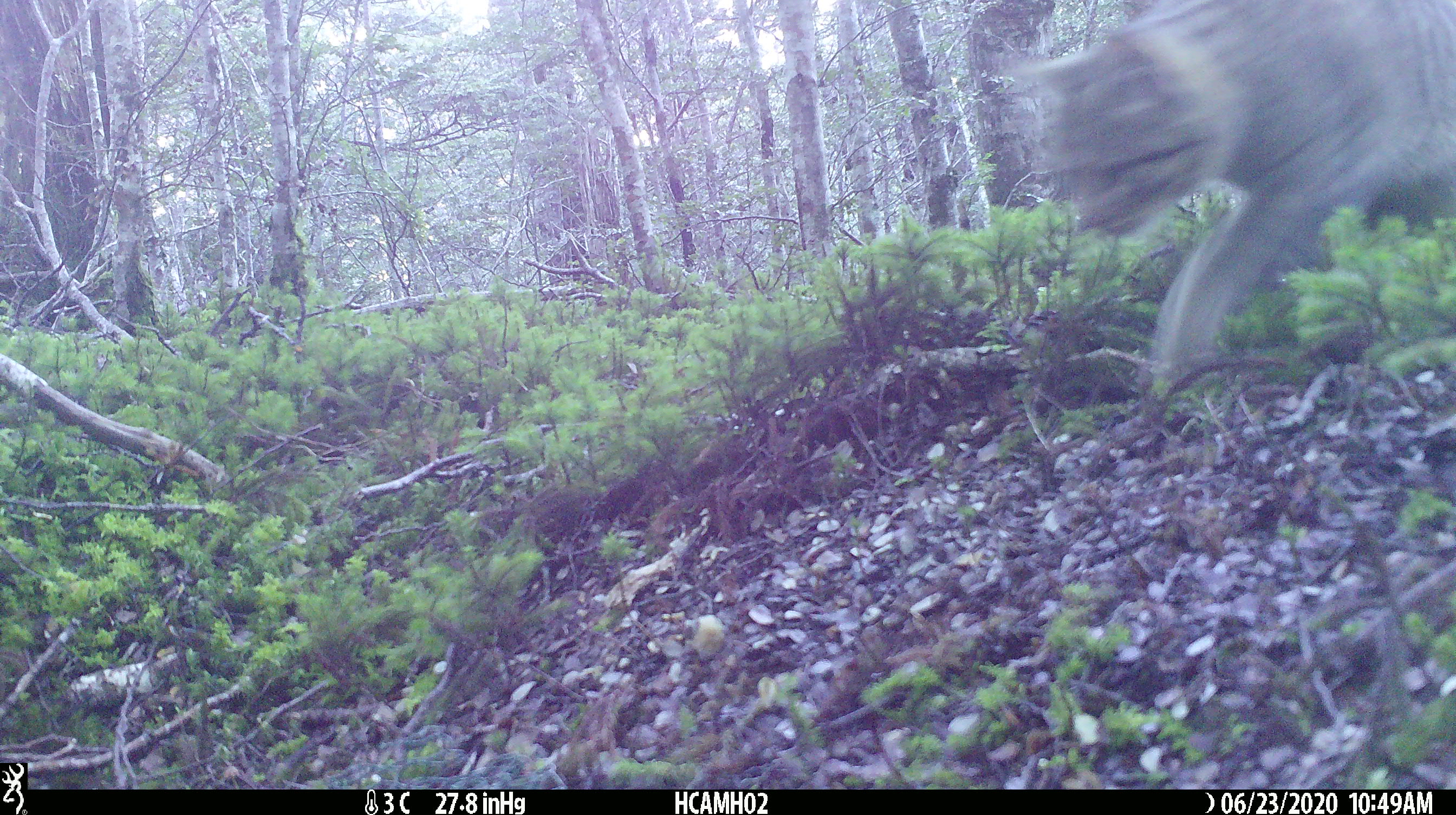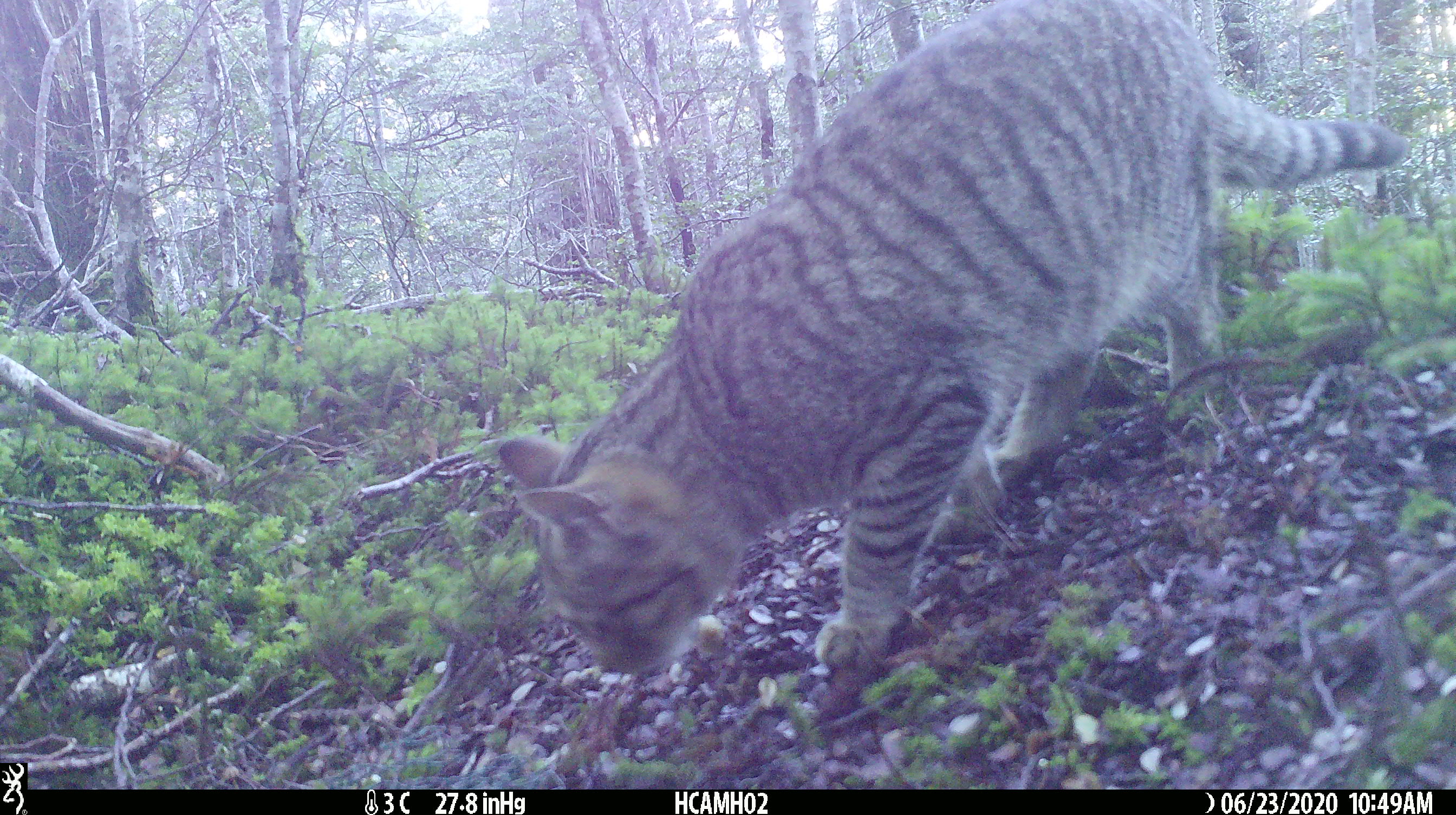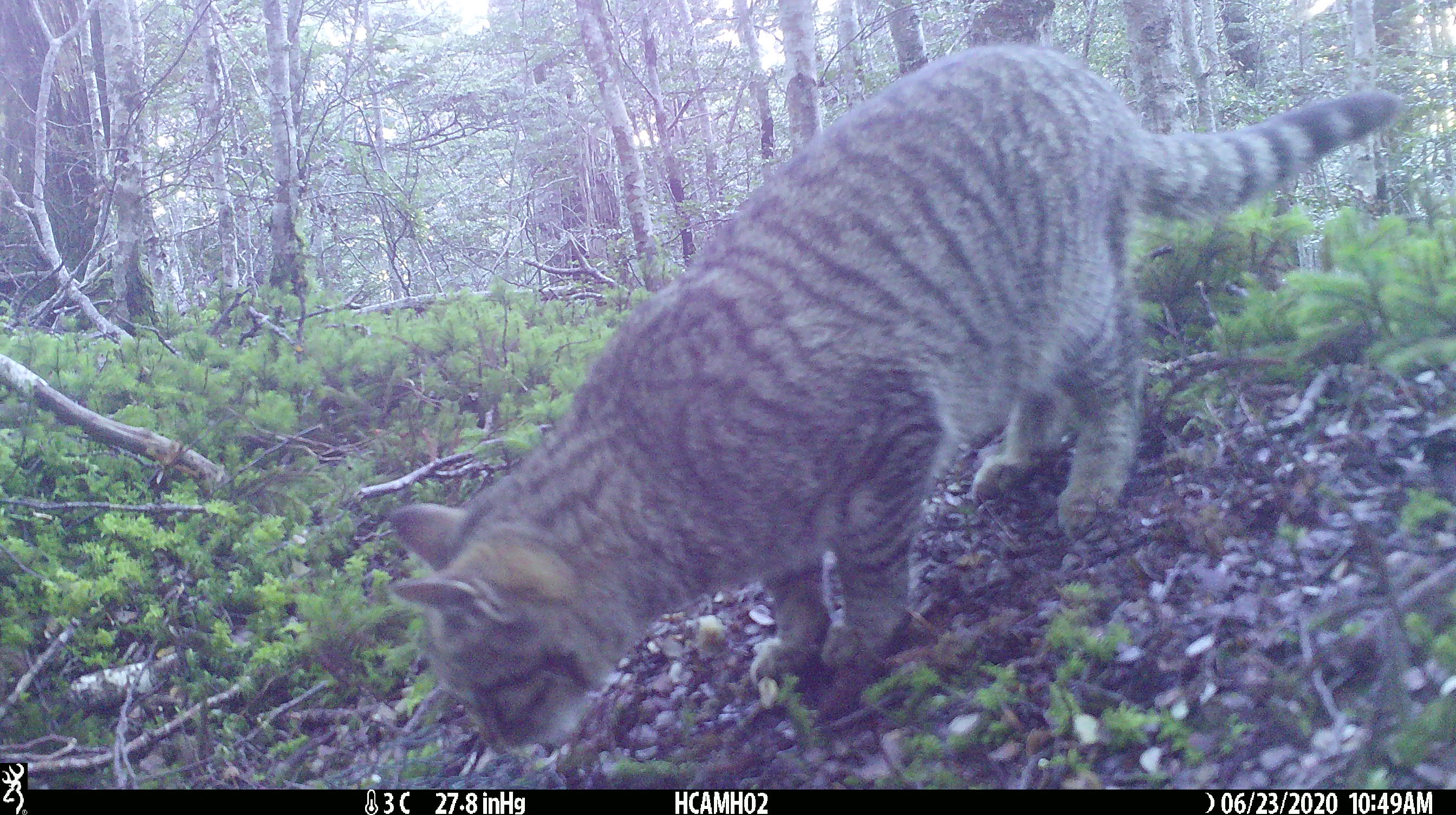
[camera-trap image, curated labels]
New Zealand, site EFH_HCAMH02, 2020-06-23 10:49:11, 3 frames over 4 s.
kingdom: Animalia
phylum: Chordata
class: Mammalia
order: Carnivora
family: Felidae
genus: Felis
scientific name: Felis catus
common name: domestic cat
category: cat